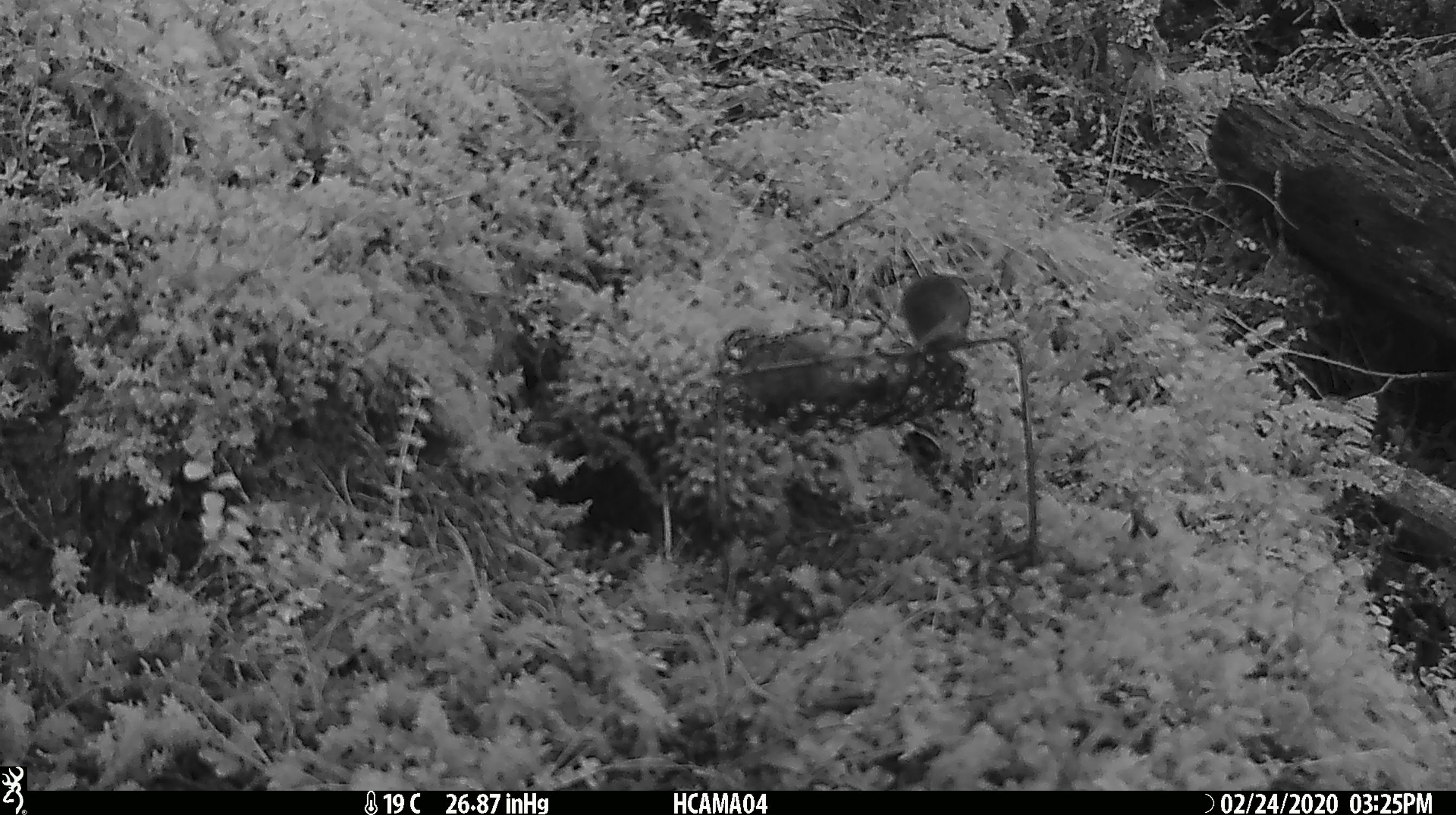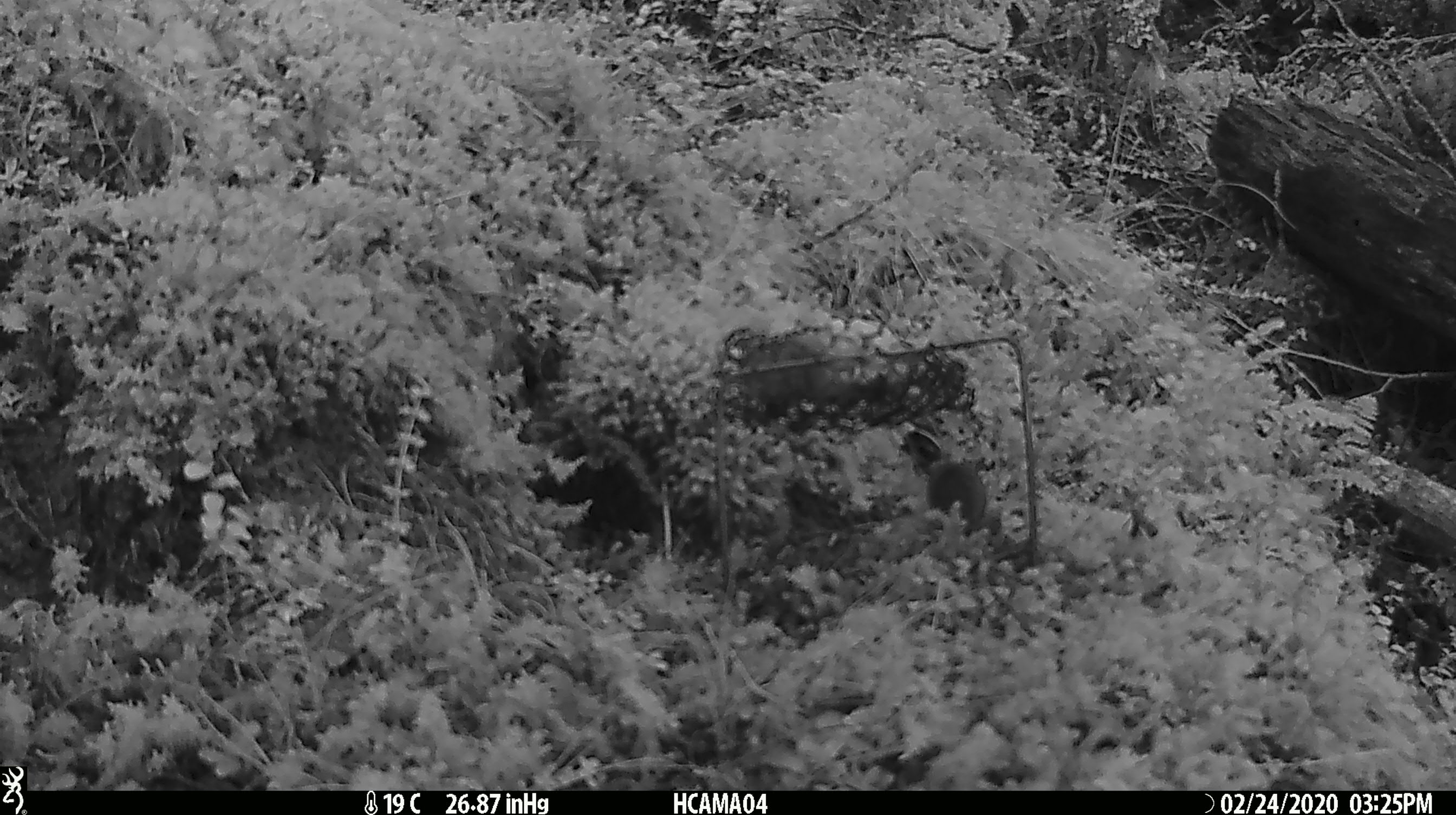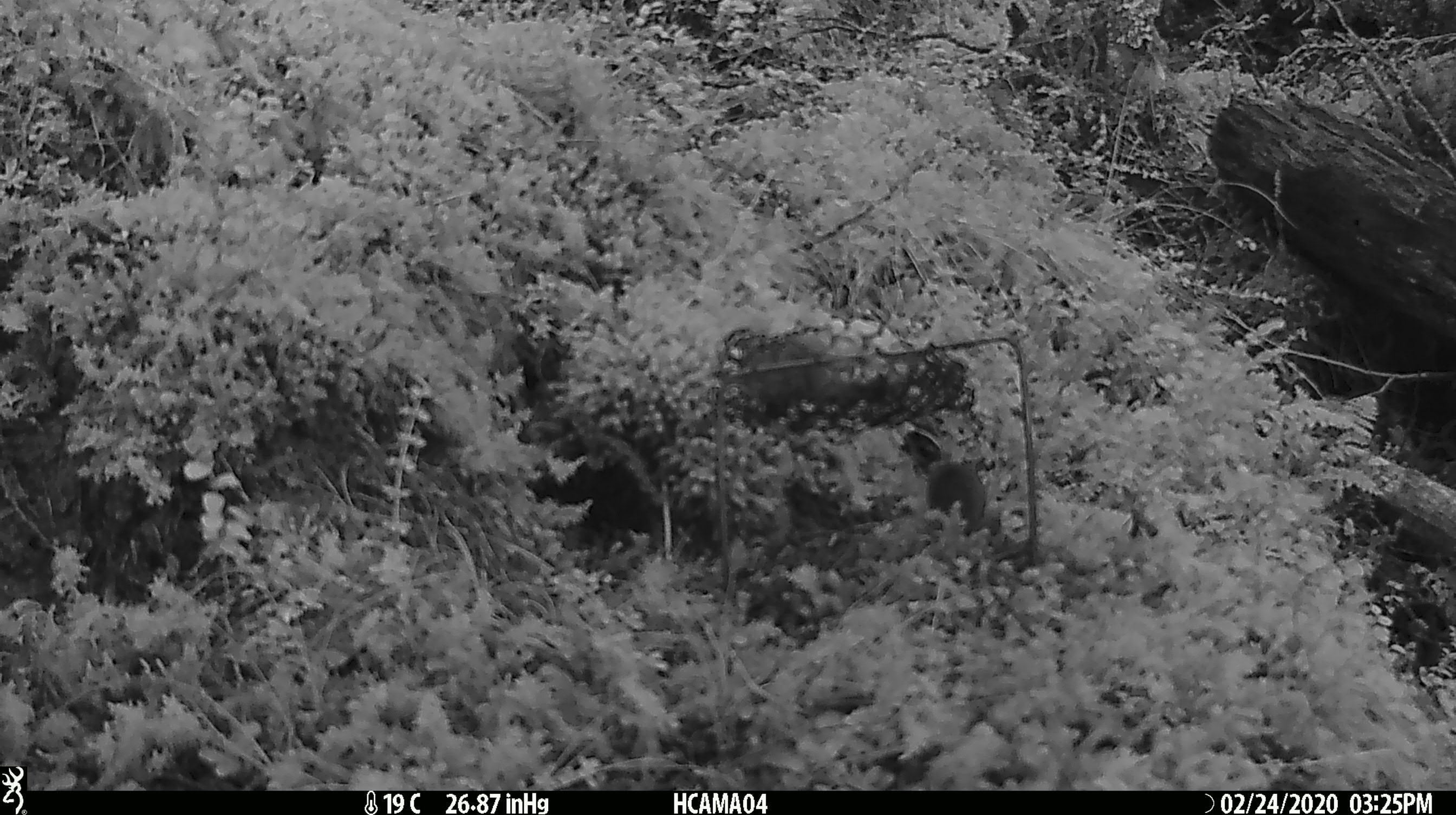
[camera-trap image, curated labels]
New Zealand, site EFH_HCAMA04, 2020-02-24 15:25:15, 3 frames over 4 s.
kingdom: Animalia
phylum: Chordata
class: Mammalia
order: Rodentia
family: Muridae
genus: Mus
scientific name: Mus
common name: mouse